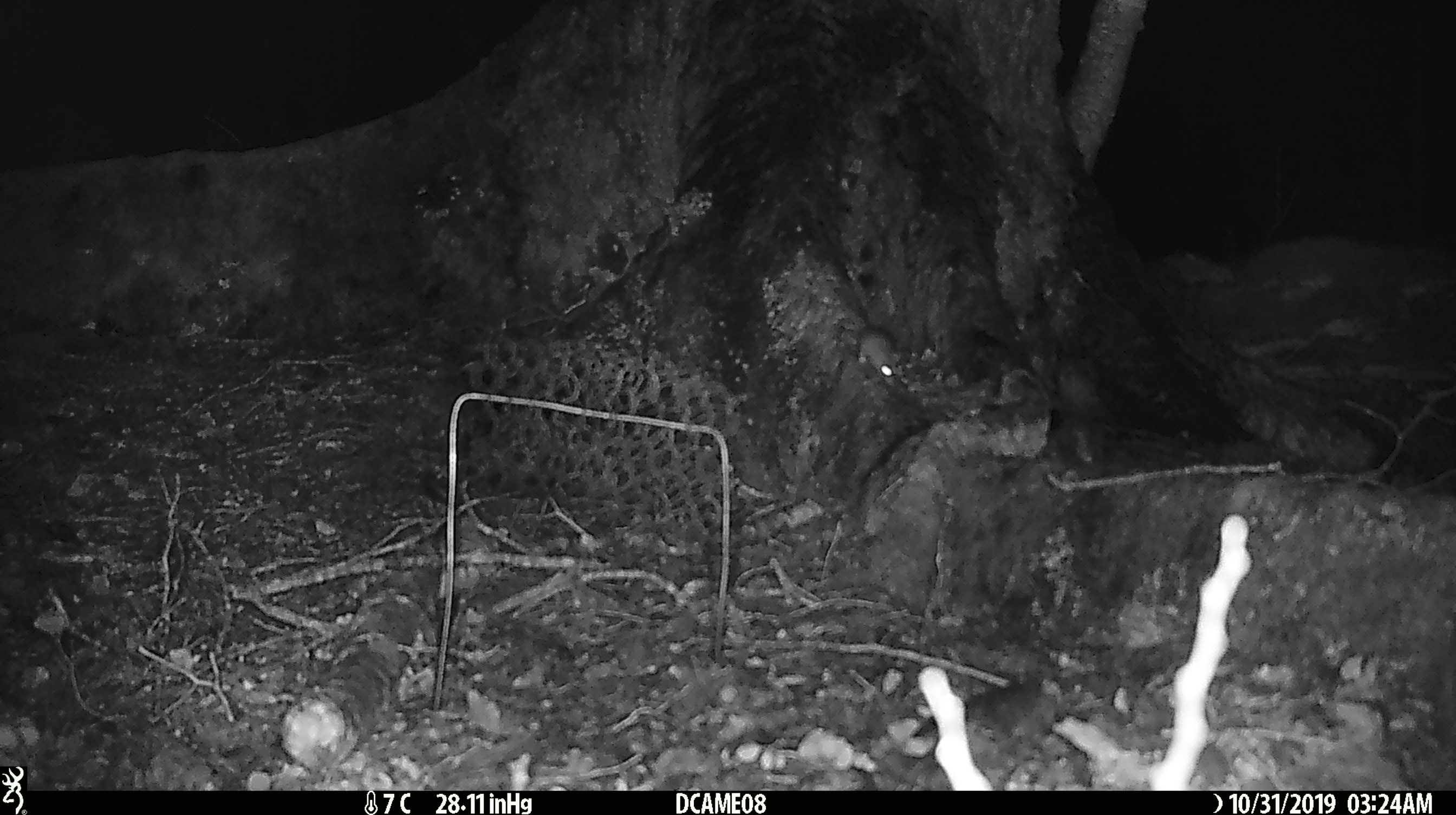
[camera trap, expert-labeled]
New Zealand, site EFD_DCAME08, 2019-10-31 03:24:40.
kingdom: Animalia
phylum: Chordata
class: Mammalia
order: Rodentia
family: Muridae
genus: Mus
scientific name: Mus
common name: mouse